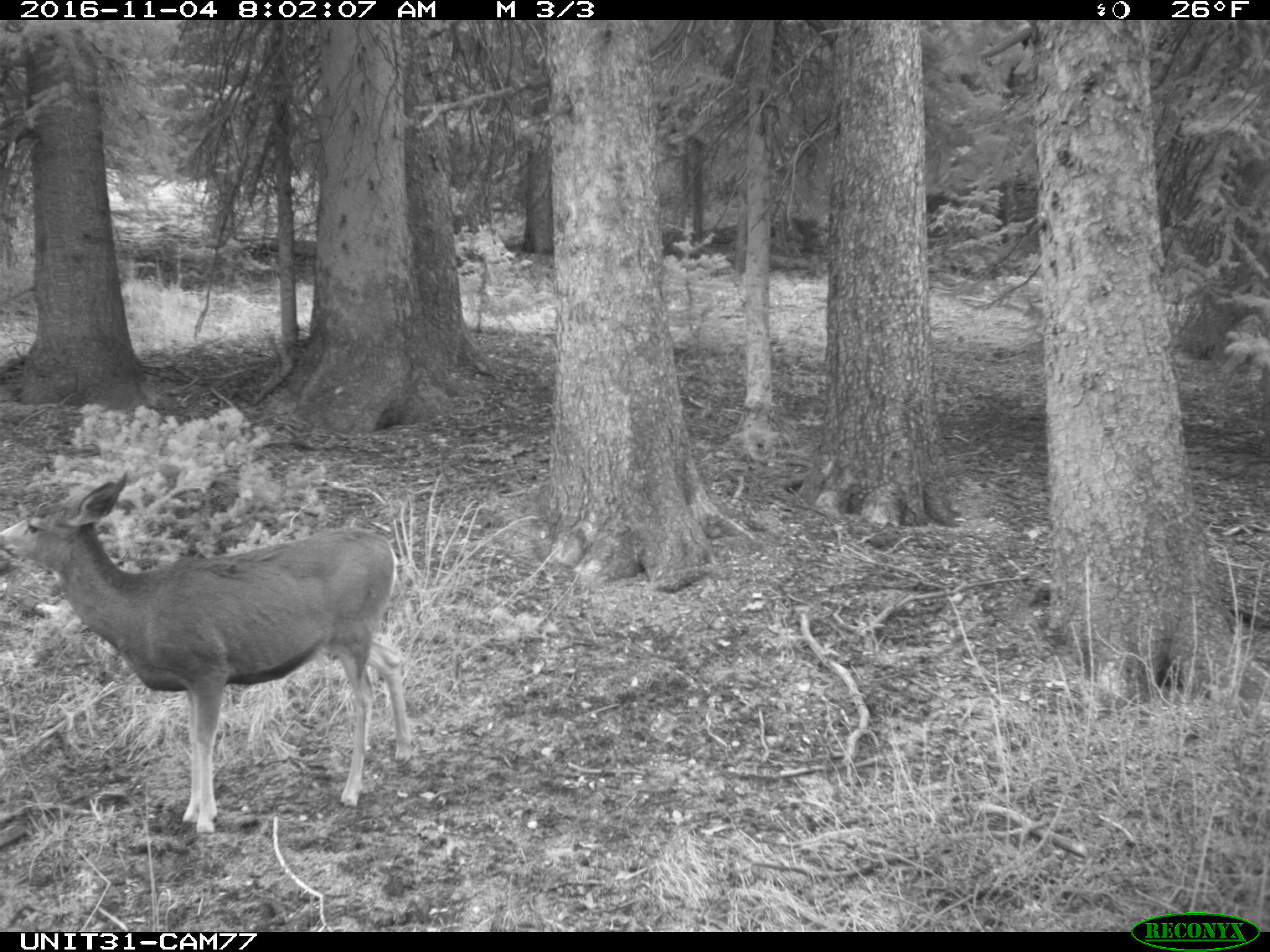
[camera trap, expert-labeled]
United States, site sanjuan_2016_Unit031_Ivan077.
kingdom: Animalia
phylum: Chordata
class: Mammalia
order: Artiodactyla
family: Cervidae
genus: Odocoileus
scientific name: Odocoileus hemionus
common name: mule deer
Odocoileus hemionus (mule deer).